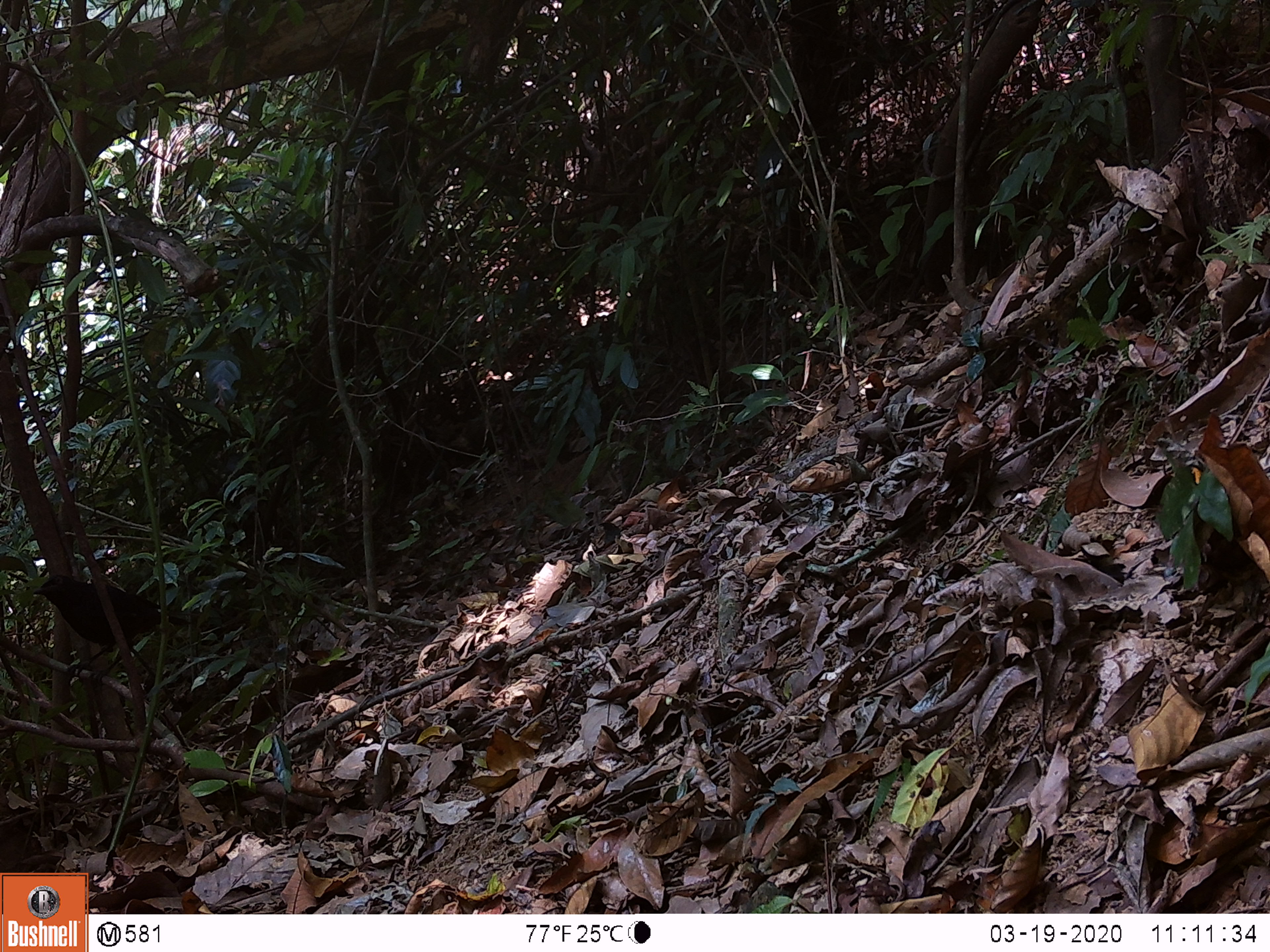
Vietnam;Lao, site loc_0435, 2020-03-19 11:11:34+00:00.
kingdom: Animalia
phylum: Chordata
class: Aves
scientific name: Aves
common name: bird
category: unidentified bird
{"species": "unidentified bird (bird) (Aves)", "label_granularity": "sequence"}